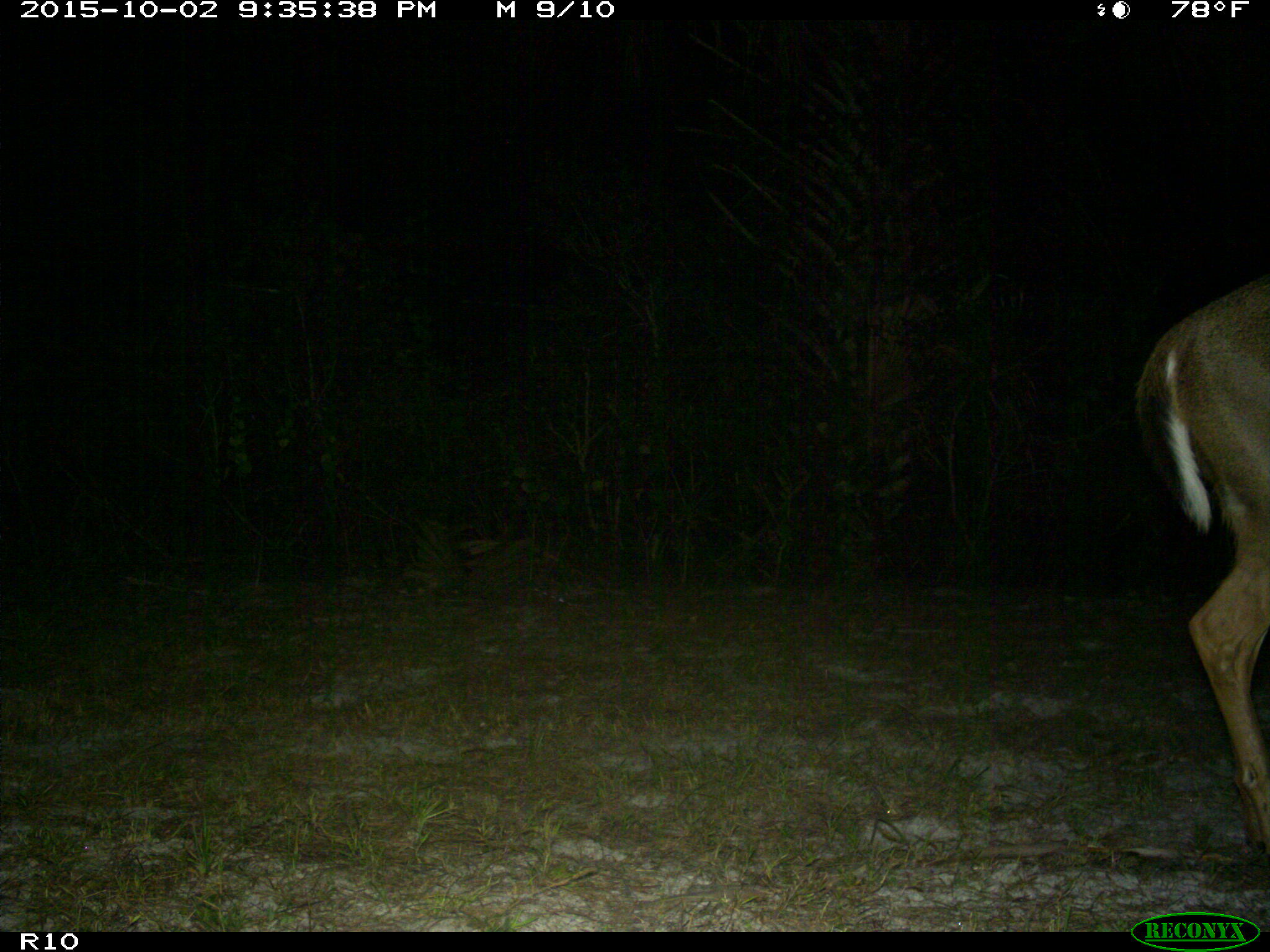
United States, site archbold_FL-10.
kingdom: Animalia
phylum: Chordata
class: Mammalia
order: Artiodactyla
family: Cervidae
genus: Odocoileus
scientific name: Odocoileus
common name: deer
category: unidentified deer